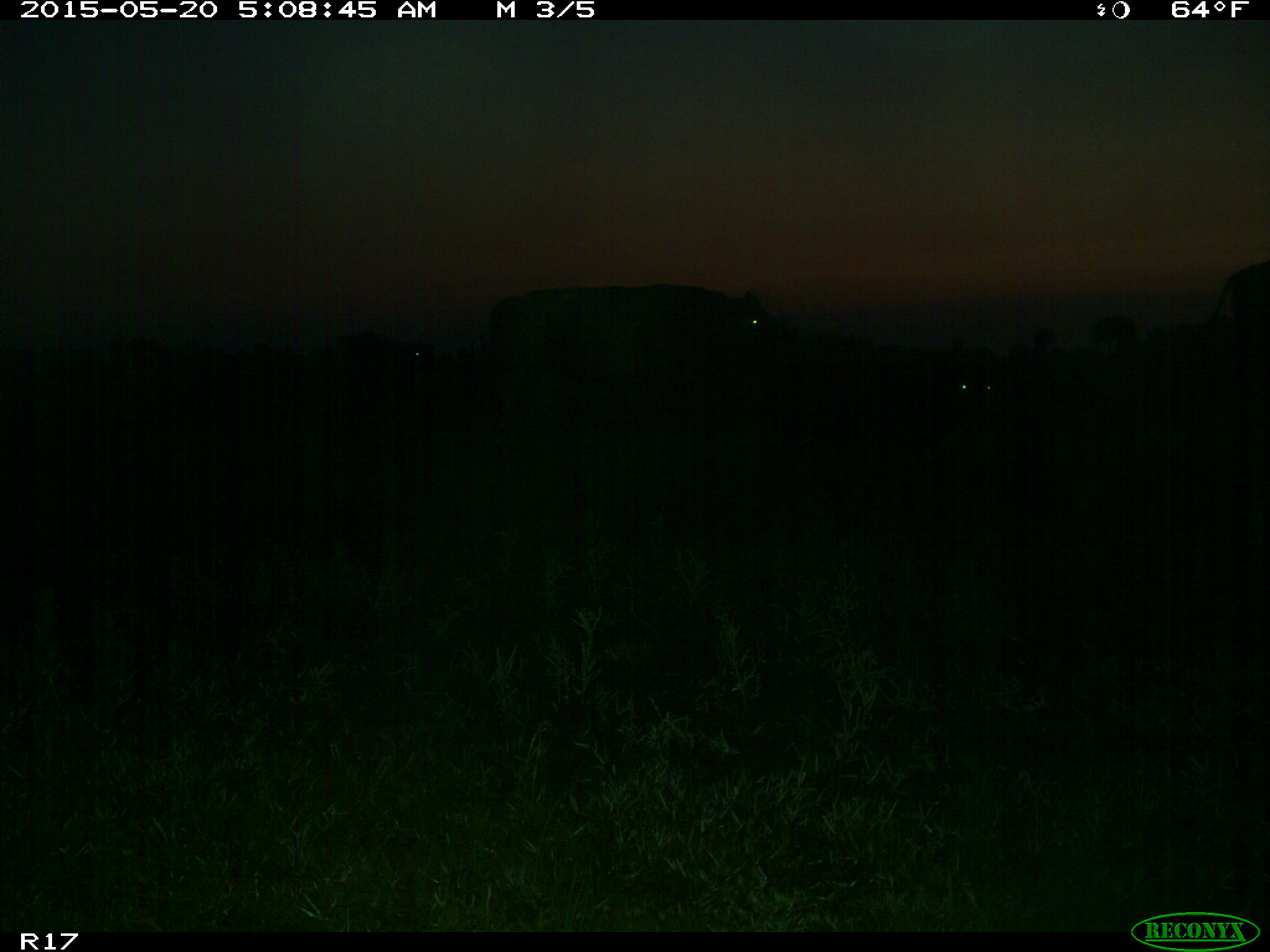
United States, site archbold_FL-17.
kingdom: Animalia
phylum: Chordata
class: Mammalia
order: Artiodactyla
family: Bovidae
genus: Bos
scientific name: Bos taurus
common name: domestic cow